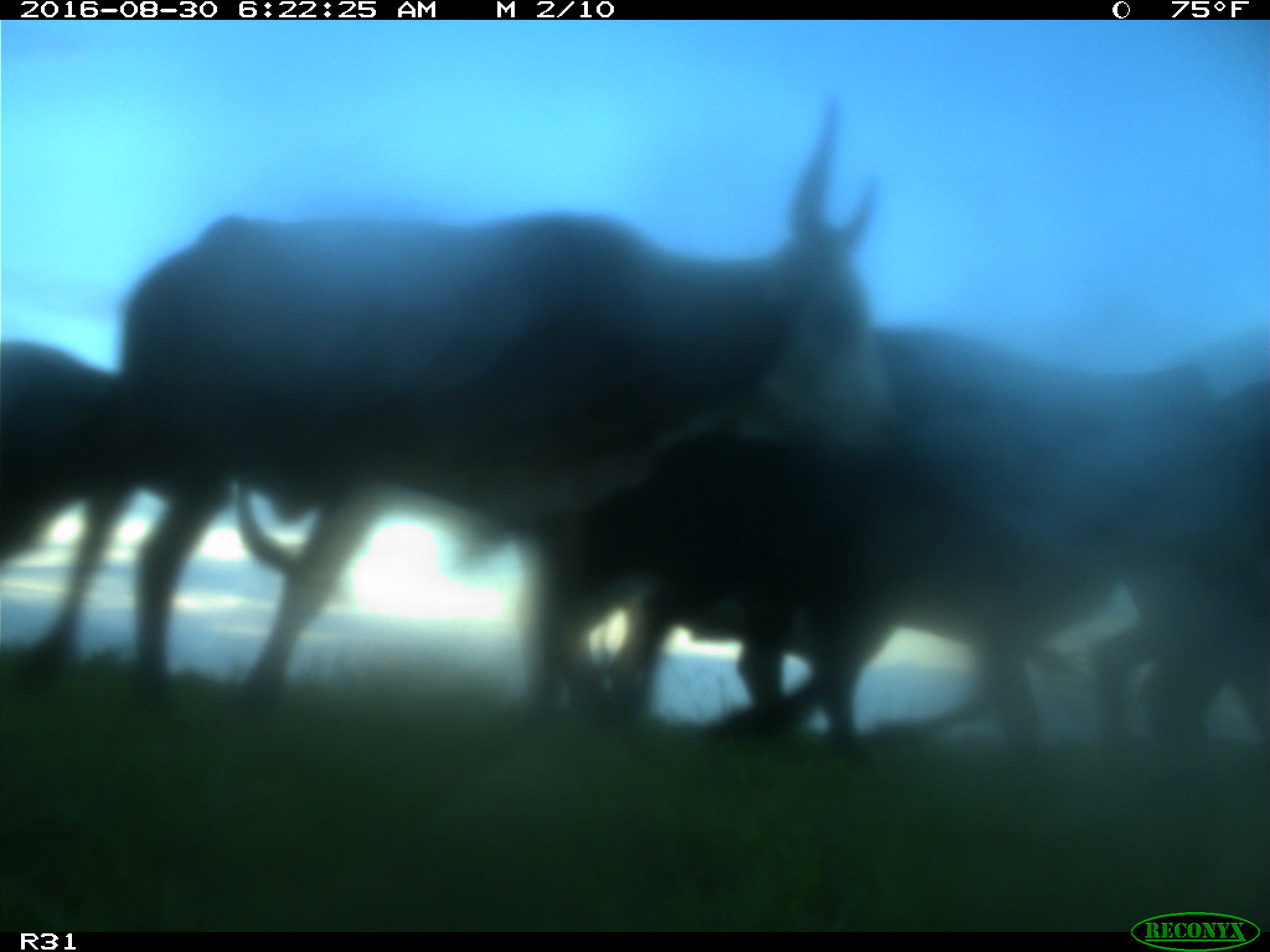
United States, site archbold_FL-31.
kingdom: Animalia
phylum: Chordata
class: Mammalia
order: Artiodactyla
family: Bovidae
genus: Bos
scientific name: Bos taurus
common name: domestic cow